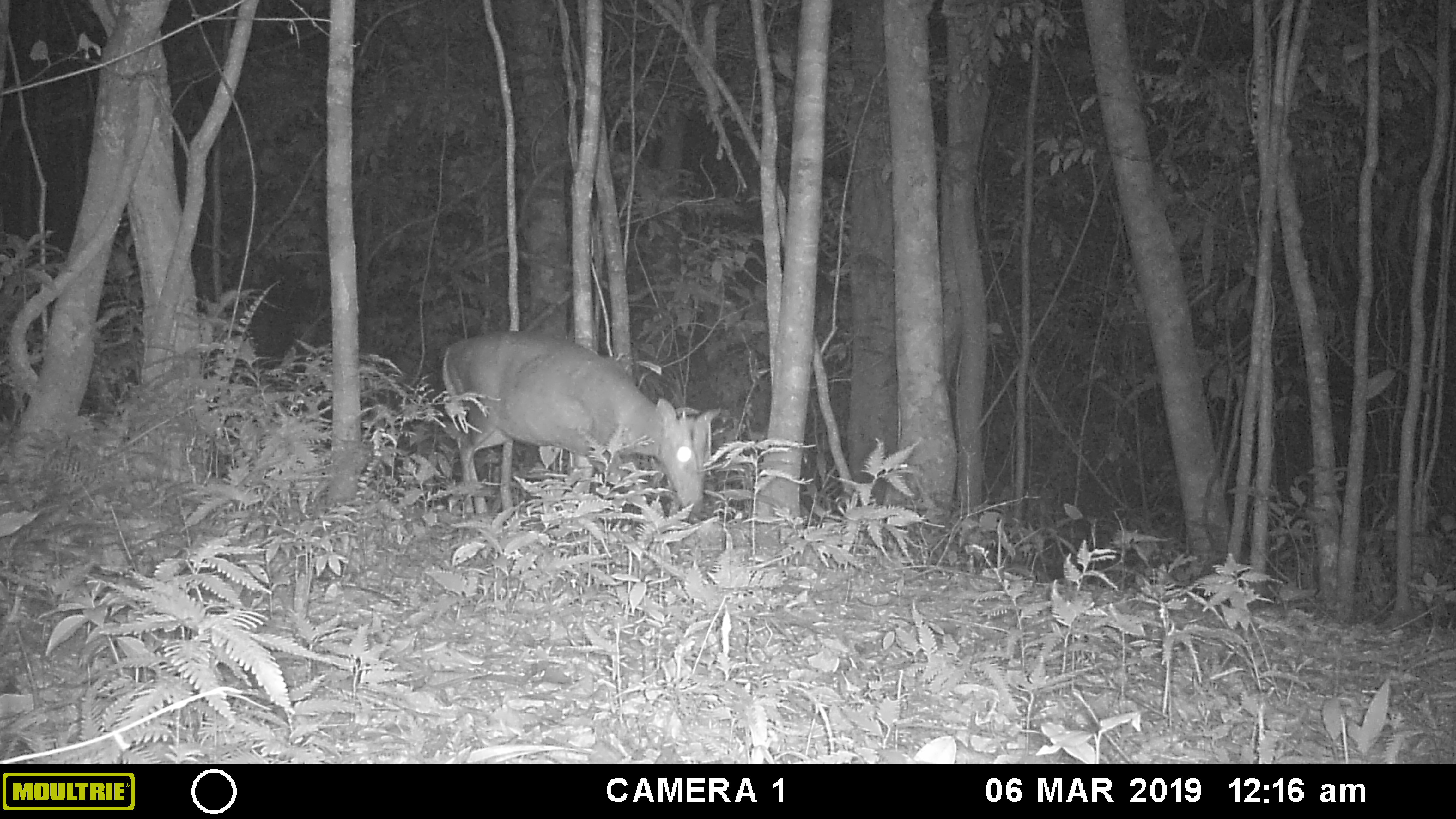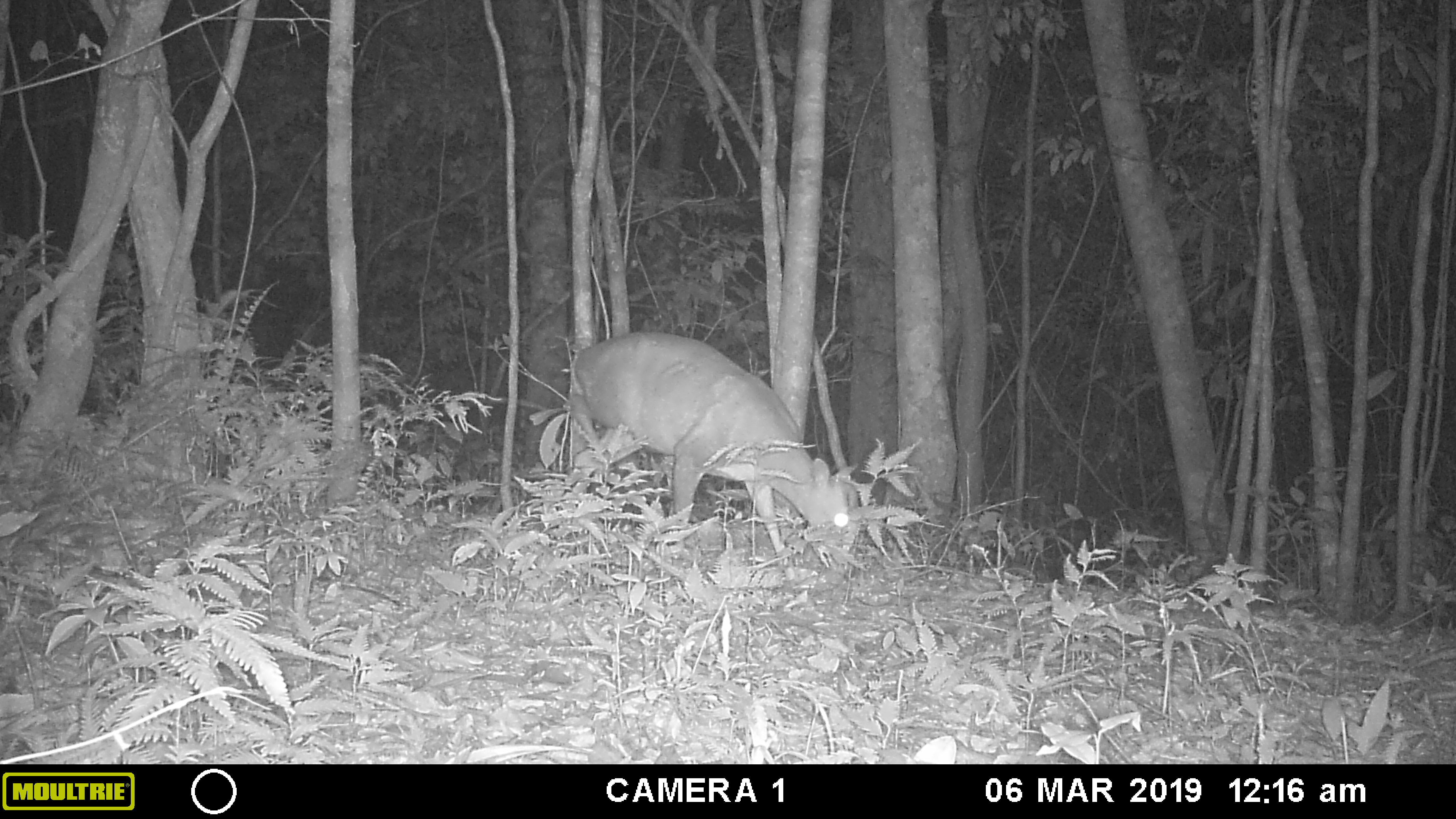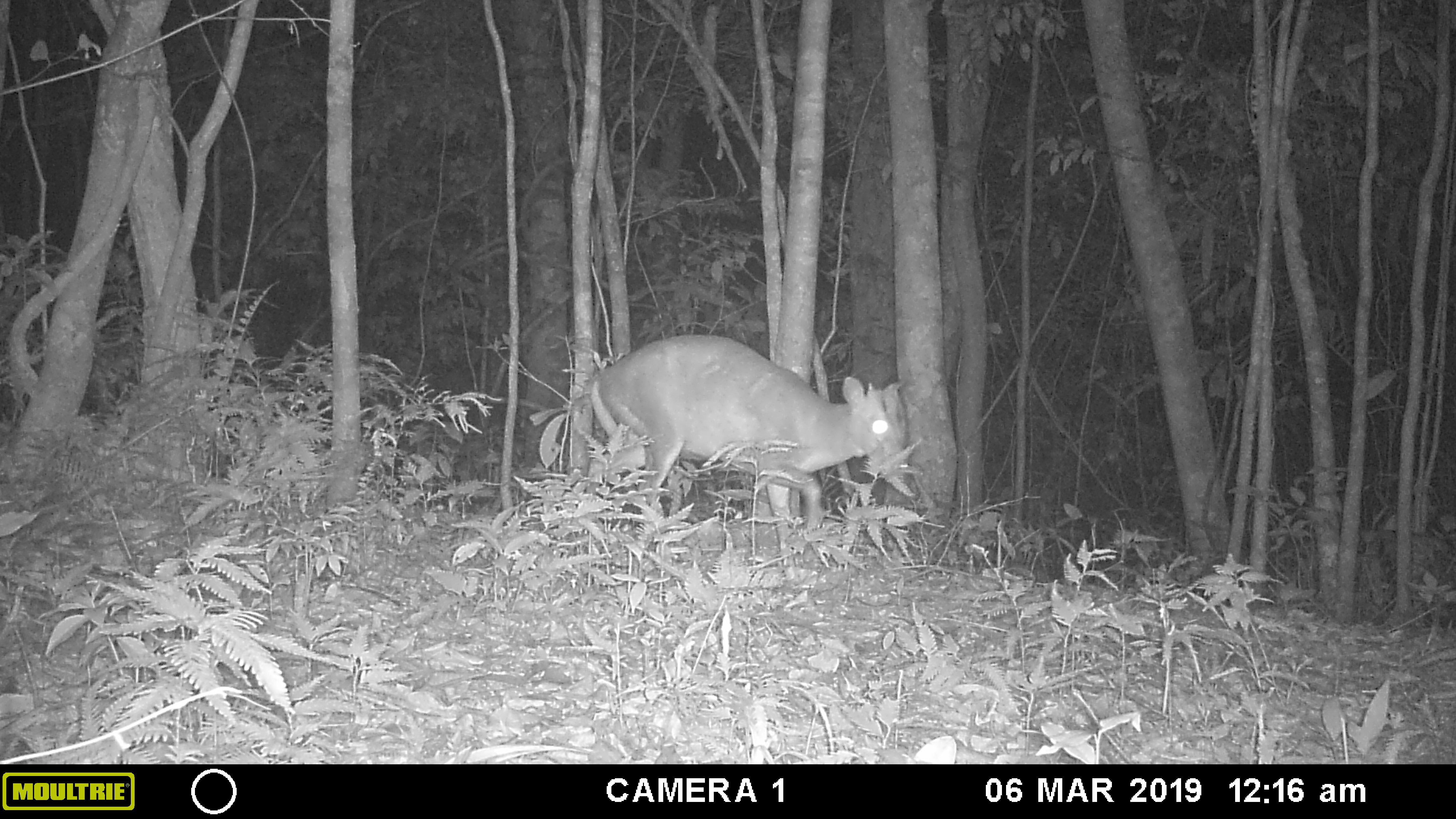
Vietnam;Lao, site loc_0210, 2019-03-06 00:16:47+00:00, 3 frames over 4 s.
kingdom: Animalia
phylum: Chordata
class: Mammalia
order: Artiodactyla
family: Cervidae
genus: Muntiacus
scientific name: Muntiacus rooseveltorum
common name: roosevelt's muntjac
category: roosevelts muntjac group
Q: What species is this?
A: Roosevelts muntjac group (roosevelt's muntjac) (Muntiacus rooseveltorum).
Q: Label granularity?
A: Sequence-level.